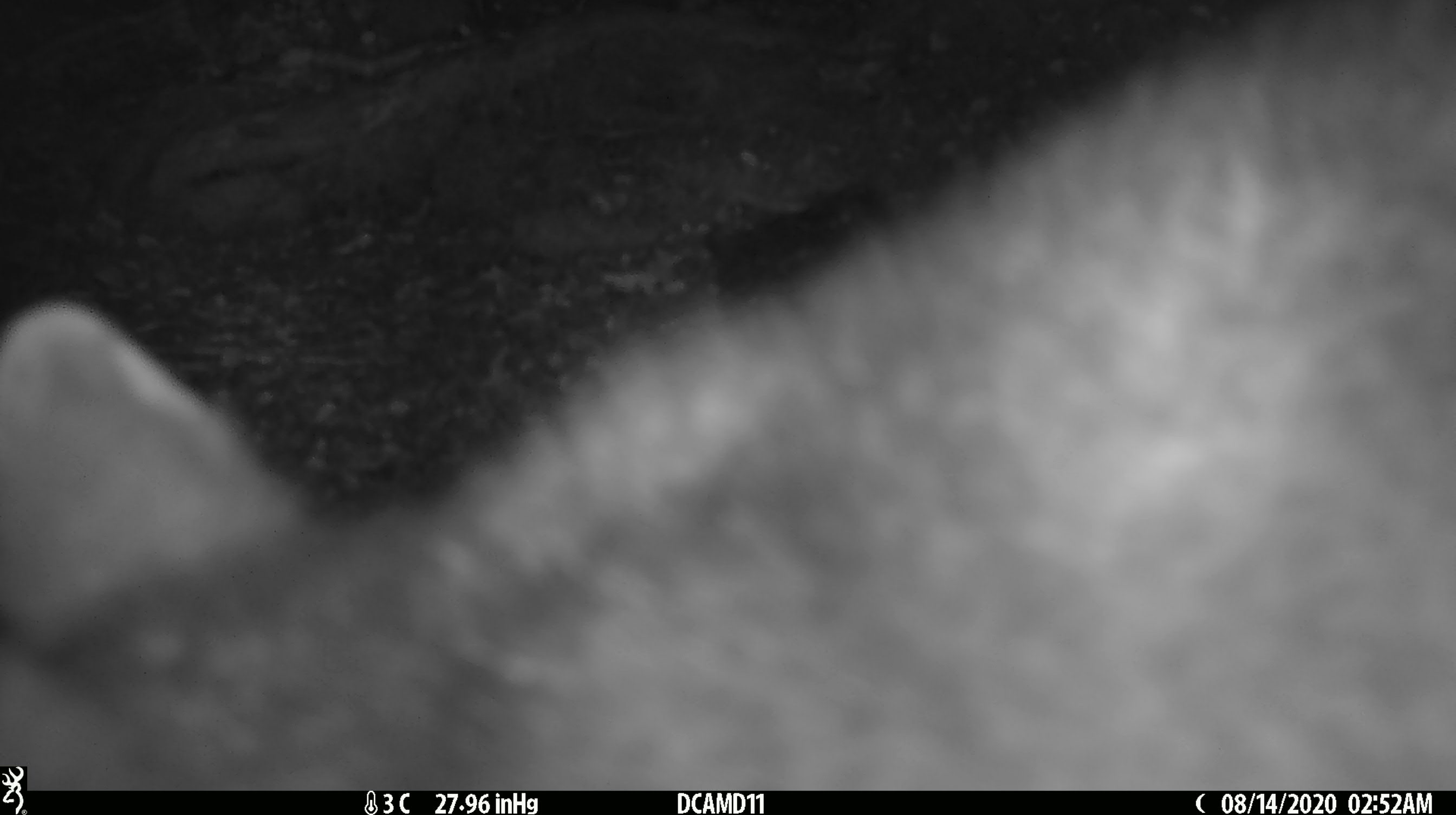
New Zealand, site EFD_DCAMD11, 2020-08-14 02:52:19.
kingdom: Animalia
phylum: Chordata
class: Mammalia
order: Diprotodontia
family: Phalangeridae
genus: Trichosurus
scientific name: Trichosurus vulpecula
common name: common brushtail possum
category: possum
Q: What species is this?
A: Possum (common brushtail possum) (Trichosurus vulpecula).